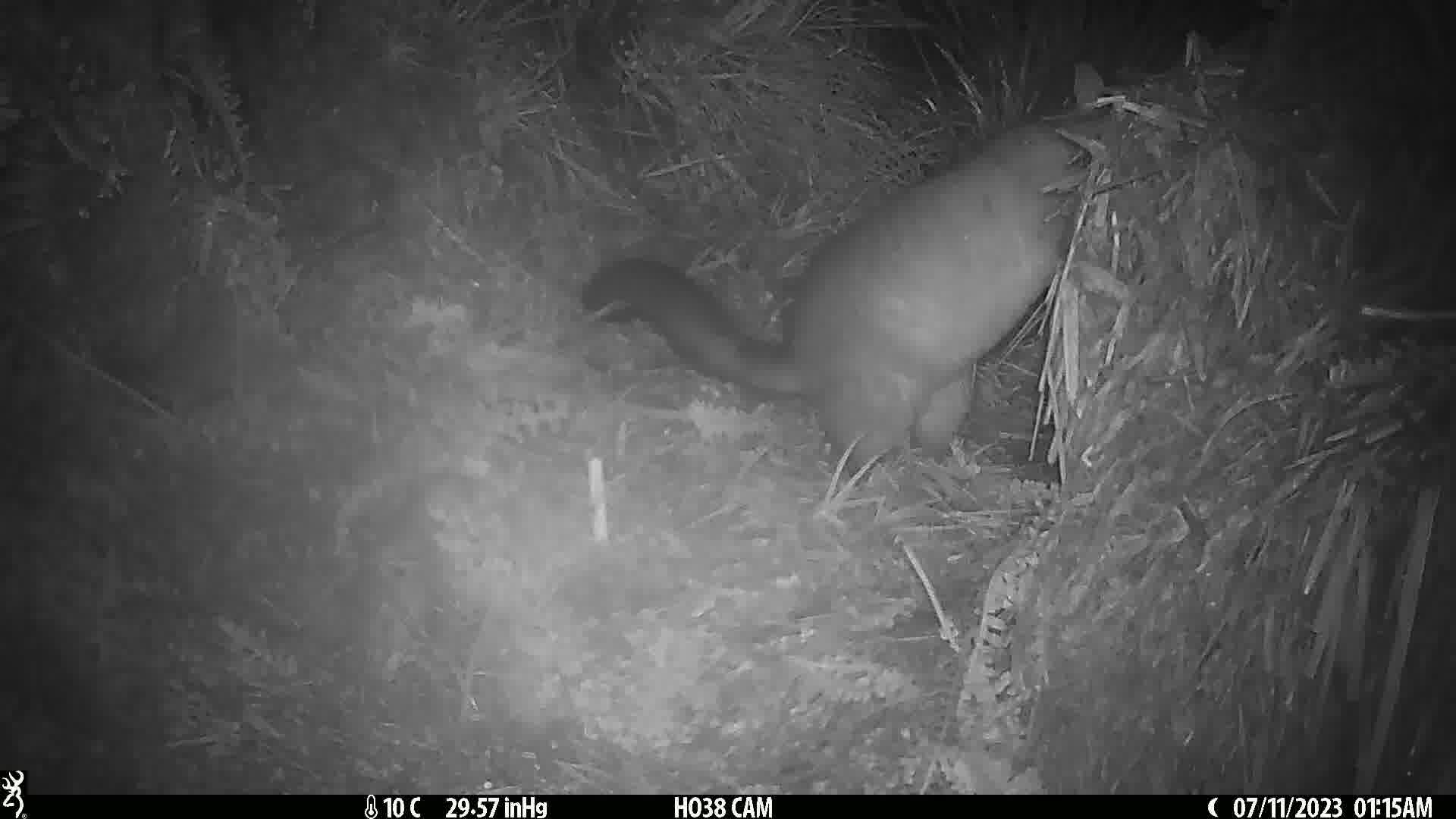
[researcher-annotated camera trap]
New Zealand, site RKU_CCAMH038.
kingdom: Animalia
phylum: Chordata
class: Mammalia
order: Diprotodontia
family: Phalangeridae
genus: Trichosurus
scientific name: Trichosurus vulpecula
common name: common brushtail possum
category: possum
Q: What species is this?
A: Possum (common brushtail possum) (Trichosurus vulpecula).